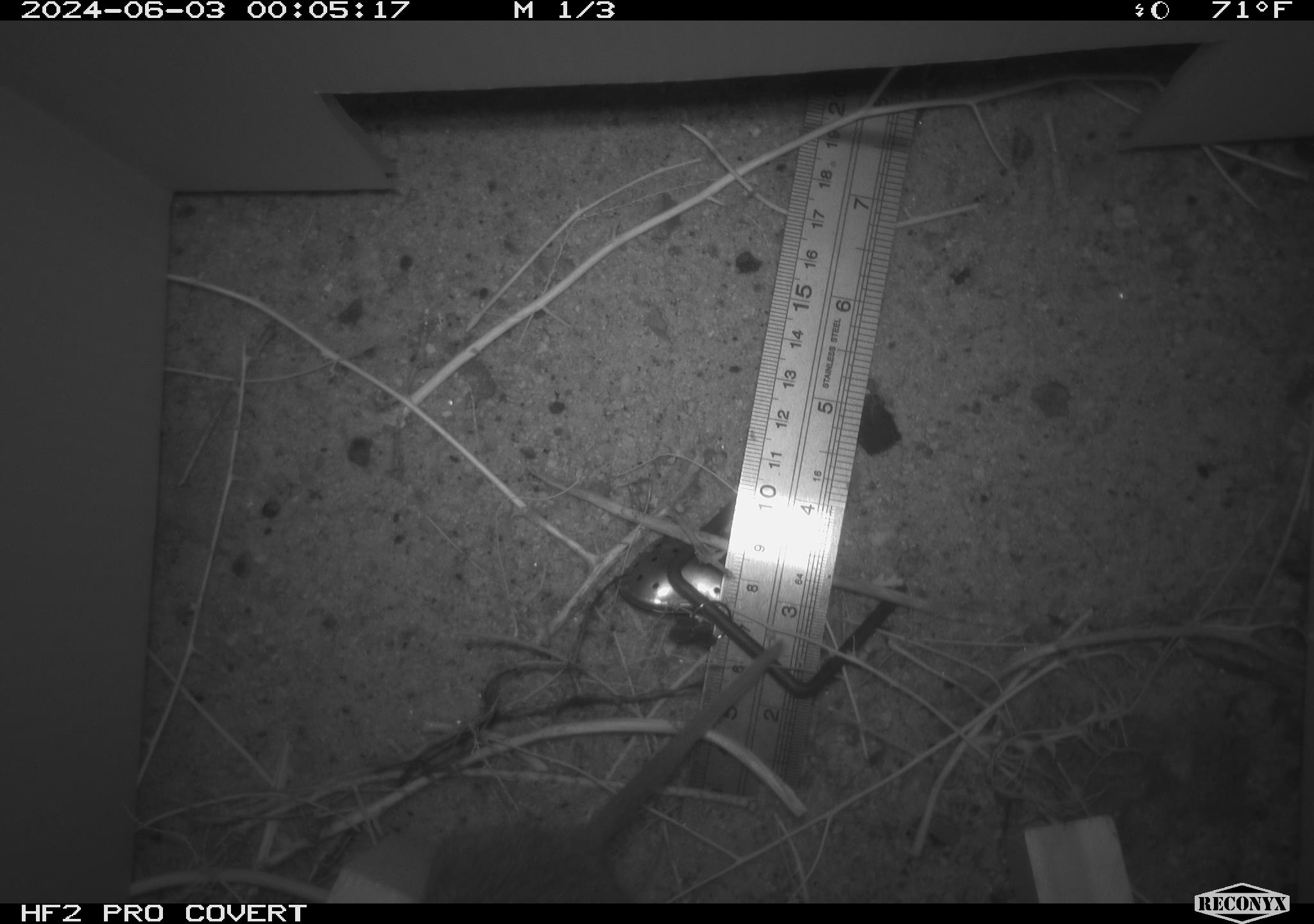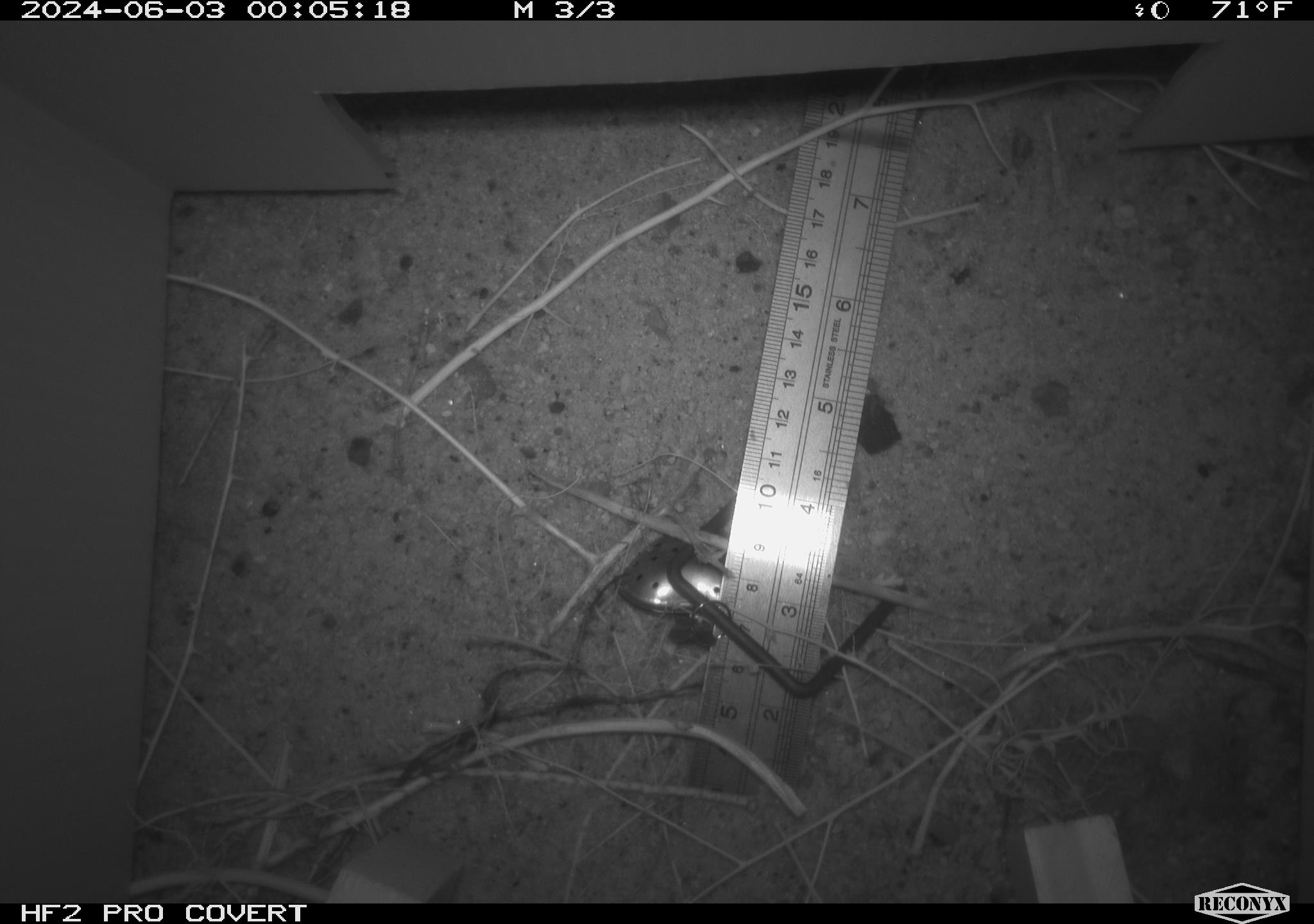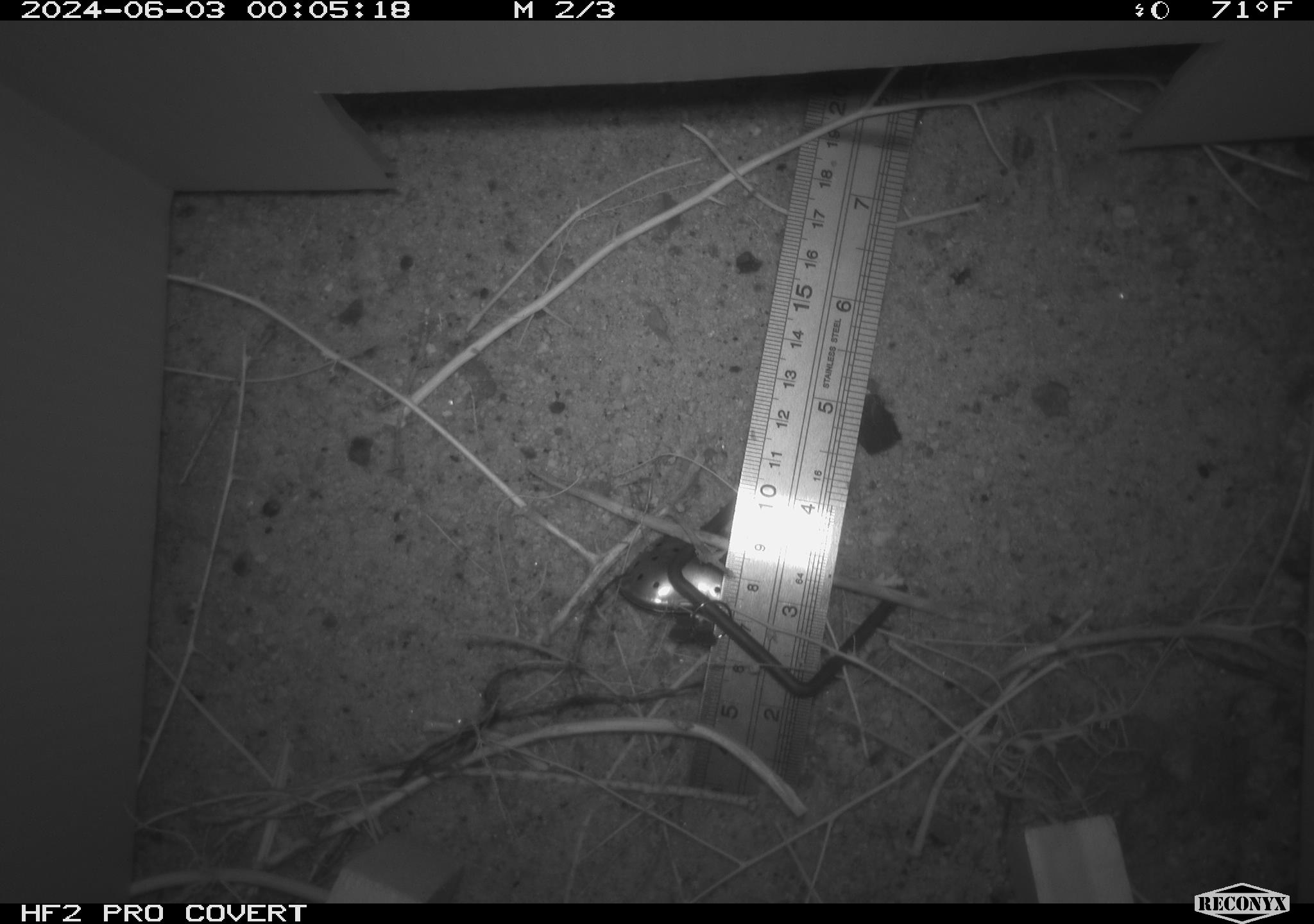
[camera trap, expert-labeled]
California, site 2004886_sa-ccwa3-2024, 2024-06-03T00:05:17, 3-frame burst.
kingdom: Animalia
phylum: Chordata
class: Mammalia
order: Rodentia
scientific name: Rodentia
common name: woodrat or rat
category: woodrat or rat species